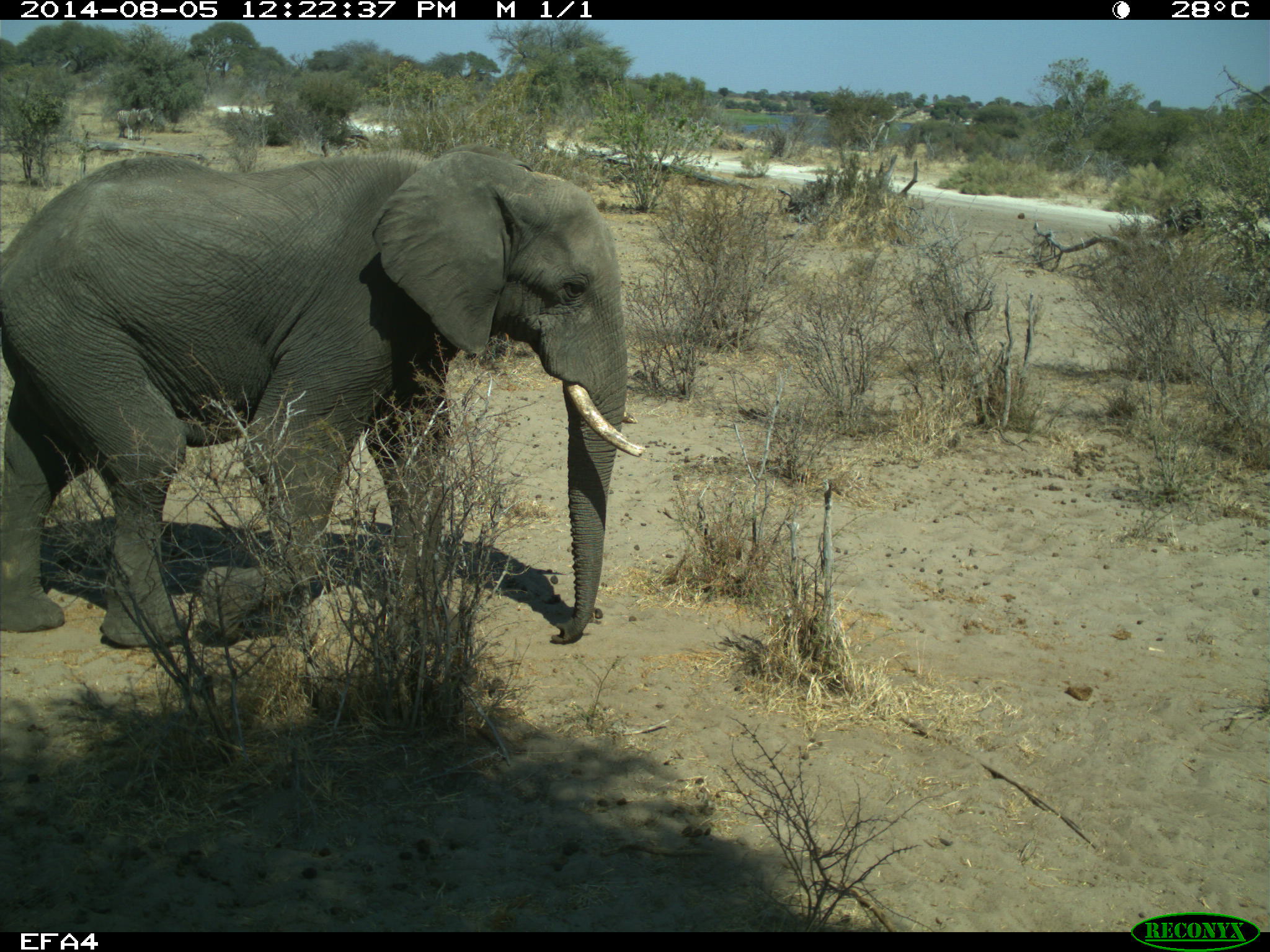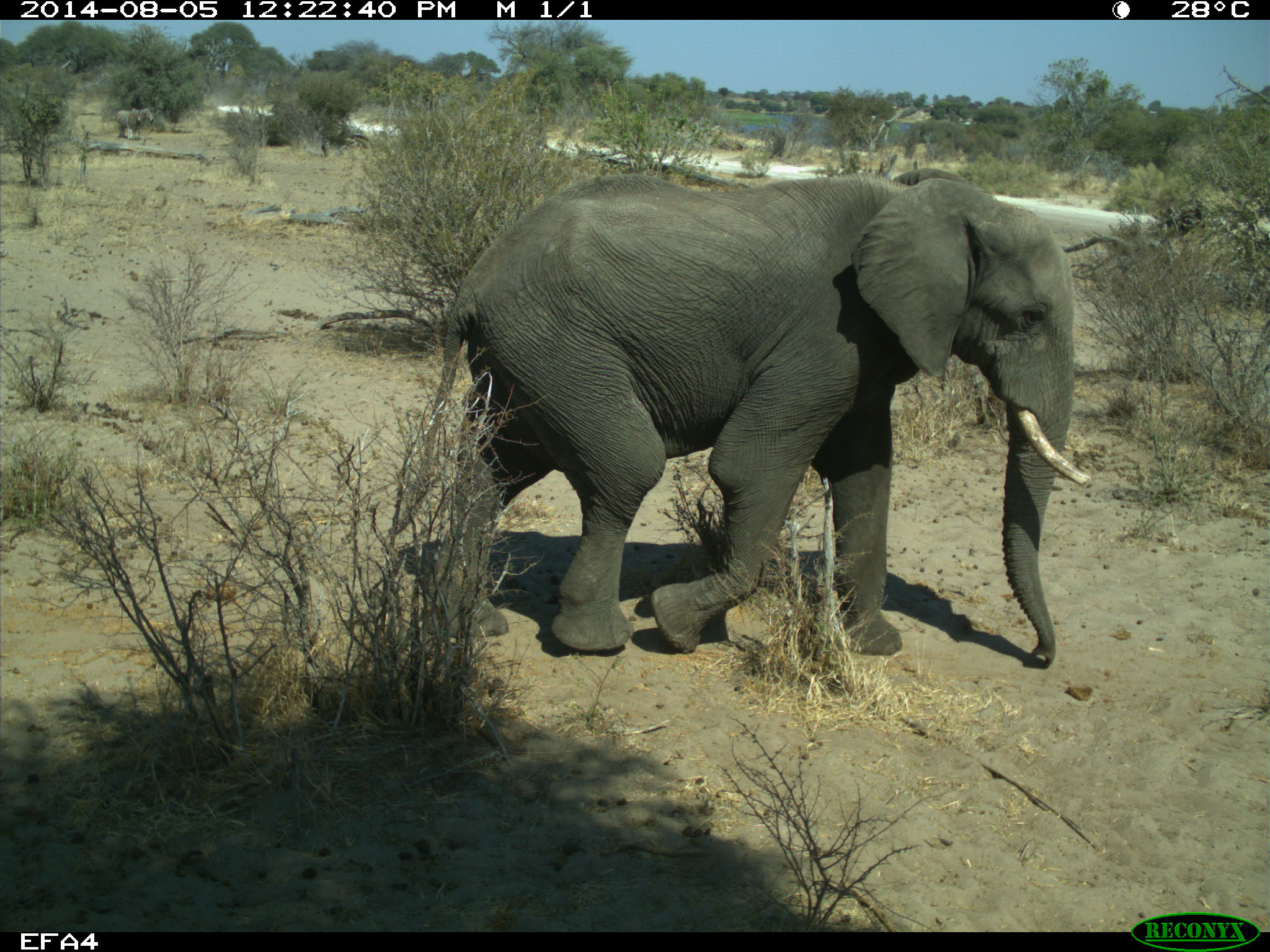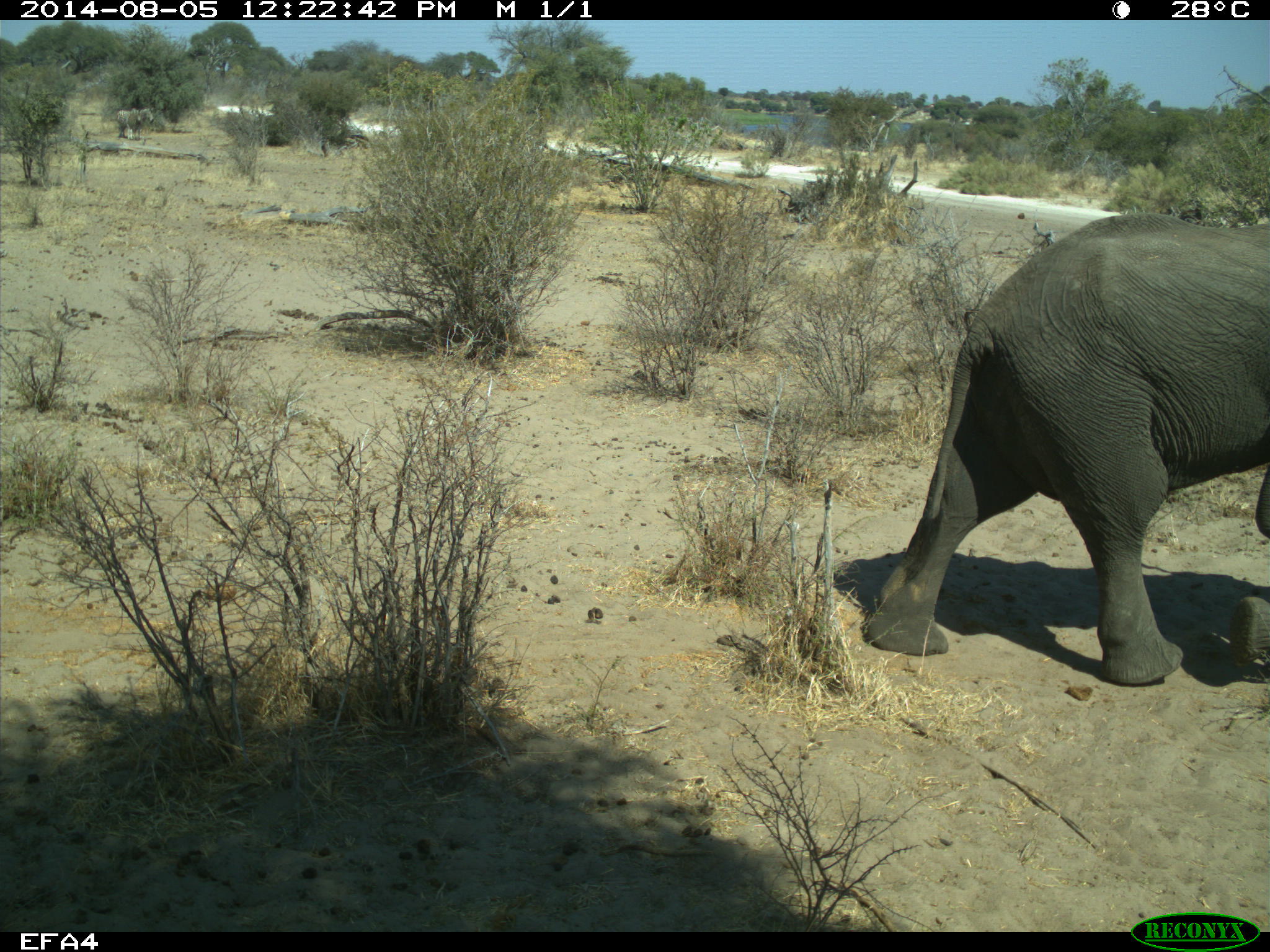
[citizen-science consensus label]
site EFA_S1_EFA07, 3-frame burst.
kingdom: Animalia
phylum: Chordata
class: Mammalia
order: Proboscidea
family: Elephantidae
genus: Loxodonta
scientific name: Loxodonta africana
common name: african bush elephant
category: elephant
Elephant (african bush elephant) (Loxodonta africana), count 1. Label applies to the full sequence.